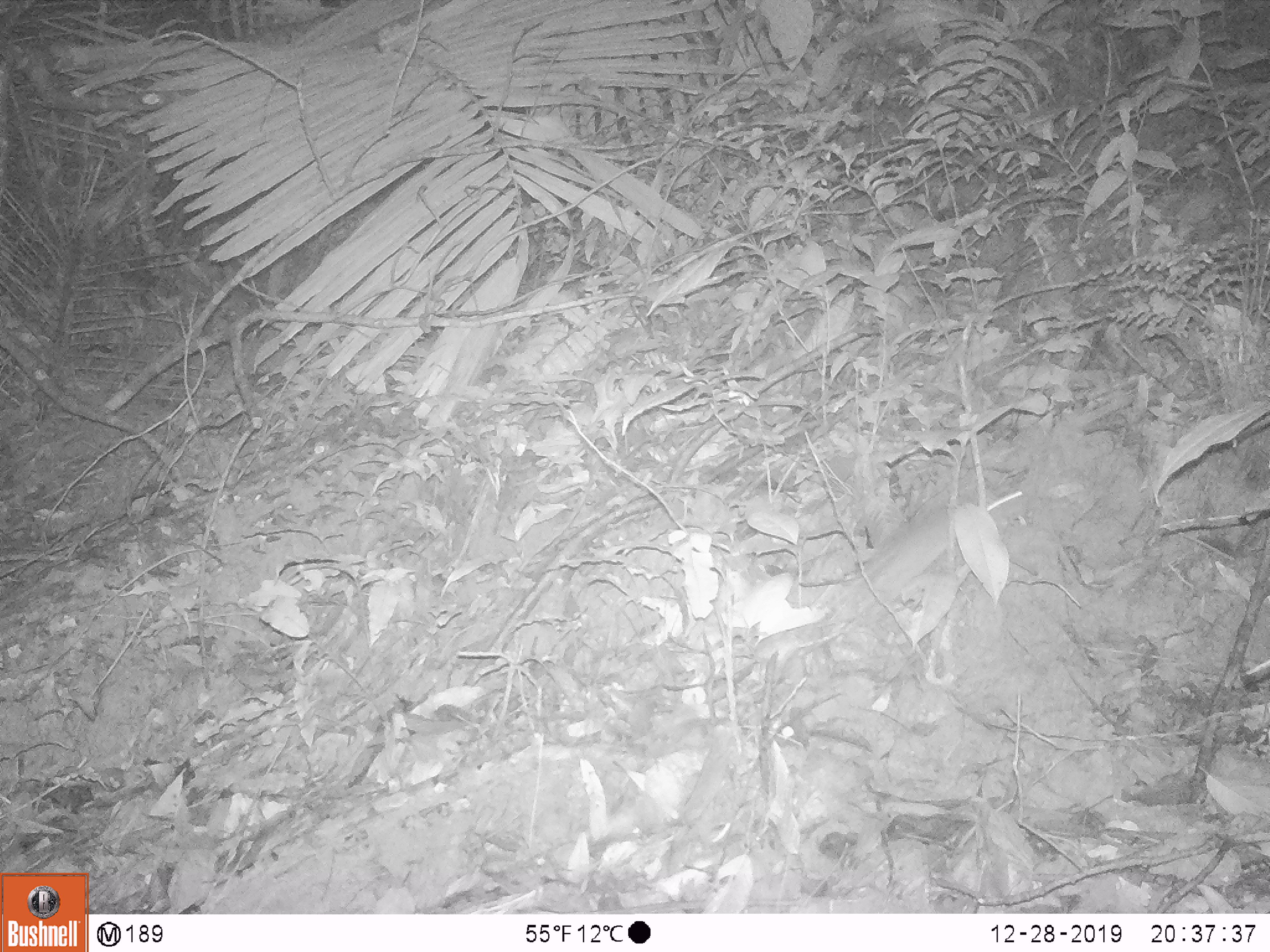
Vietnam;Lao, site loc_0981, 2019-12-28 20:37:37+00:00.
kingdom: Animalia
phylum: Chordata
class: Mammalia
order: Rodentia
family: Muridae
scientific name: Muridae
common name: old-world mice and rats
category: unidentified murid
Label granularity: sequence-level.